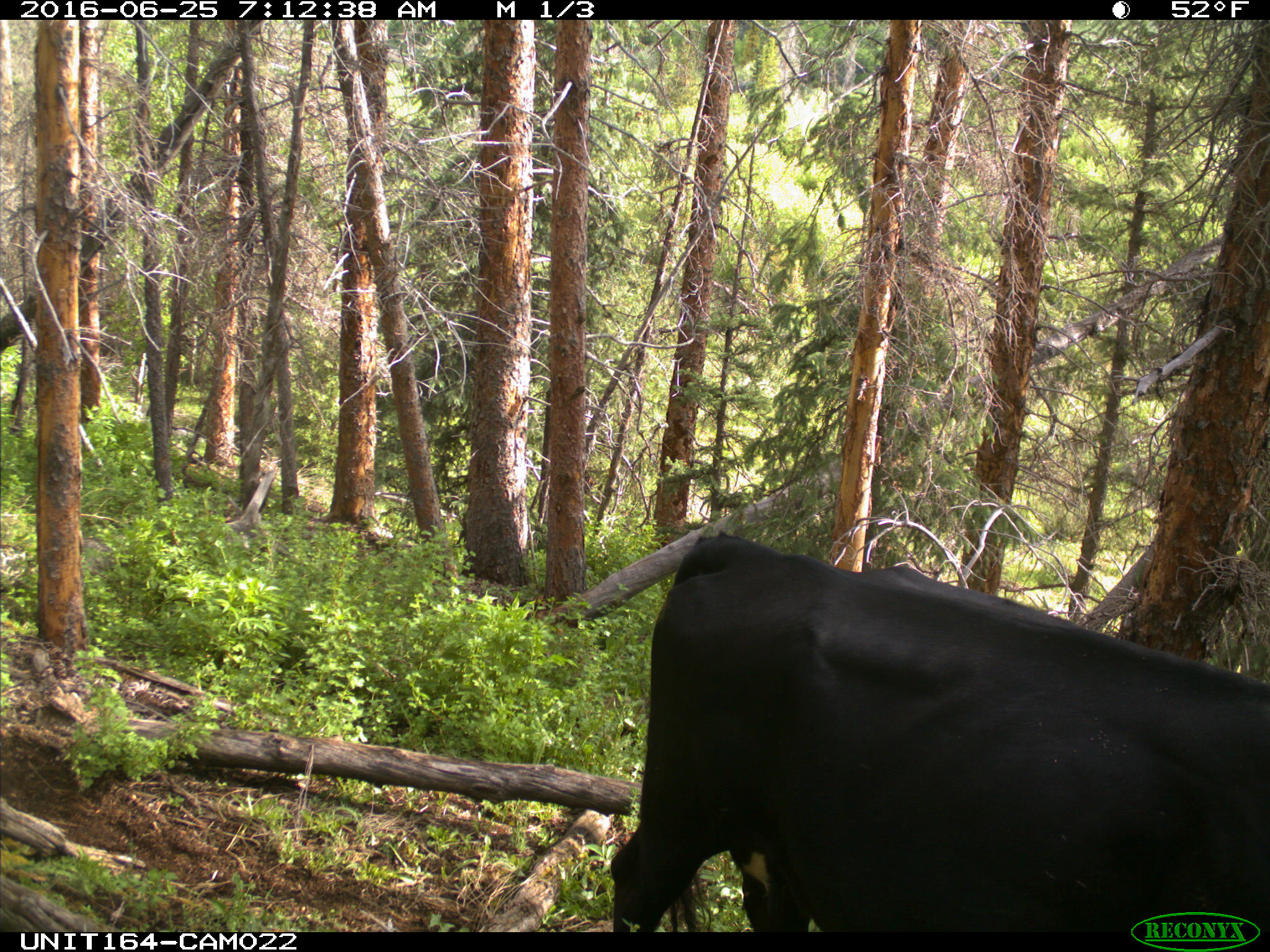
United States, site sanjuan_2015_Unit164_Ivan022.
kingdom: Animalia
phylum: Chordata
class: Mammalia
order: Artiodactyla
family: Bovidae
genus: Bos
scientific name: Bos taurus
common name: domestic cow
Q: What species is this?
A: Bos taurus (domestic cow).